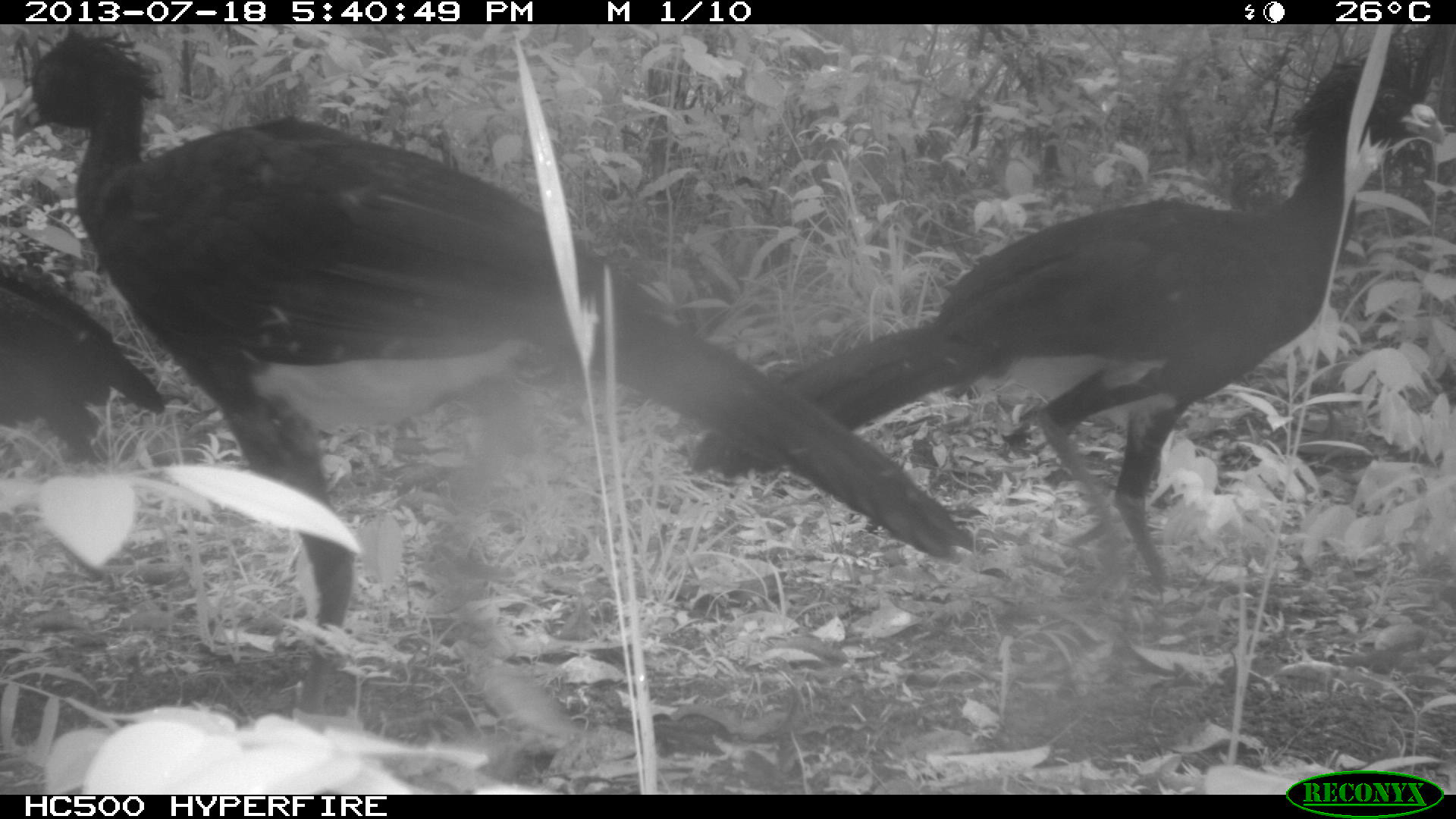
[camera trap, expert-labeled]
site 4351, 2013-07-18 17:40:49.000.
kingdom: Animalia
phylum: Chordata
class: Aves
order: Galliformes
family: Cracidae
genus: Crax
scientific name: Crax rubra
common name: great curassow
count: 4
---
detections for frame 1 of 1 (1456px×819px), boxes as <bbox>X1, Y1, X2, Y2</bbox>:
crax rubra: <bbox>0, 30, 974, 657</bbox>; <bbox>686, 47, 1446, 594</bbox>; <bbox>0, 253, 166, 467</bbox>